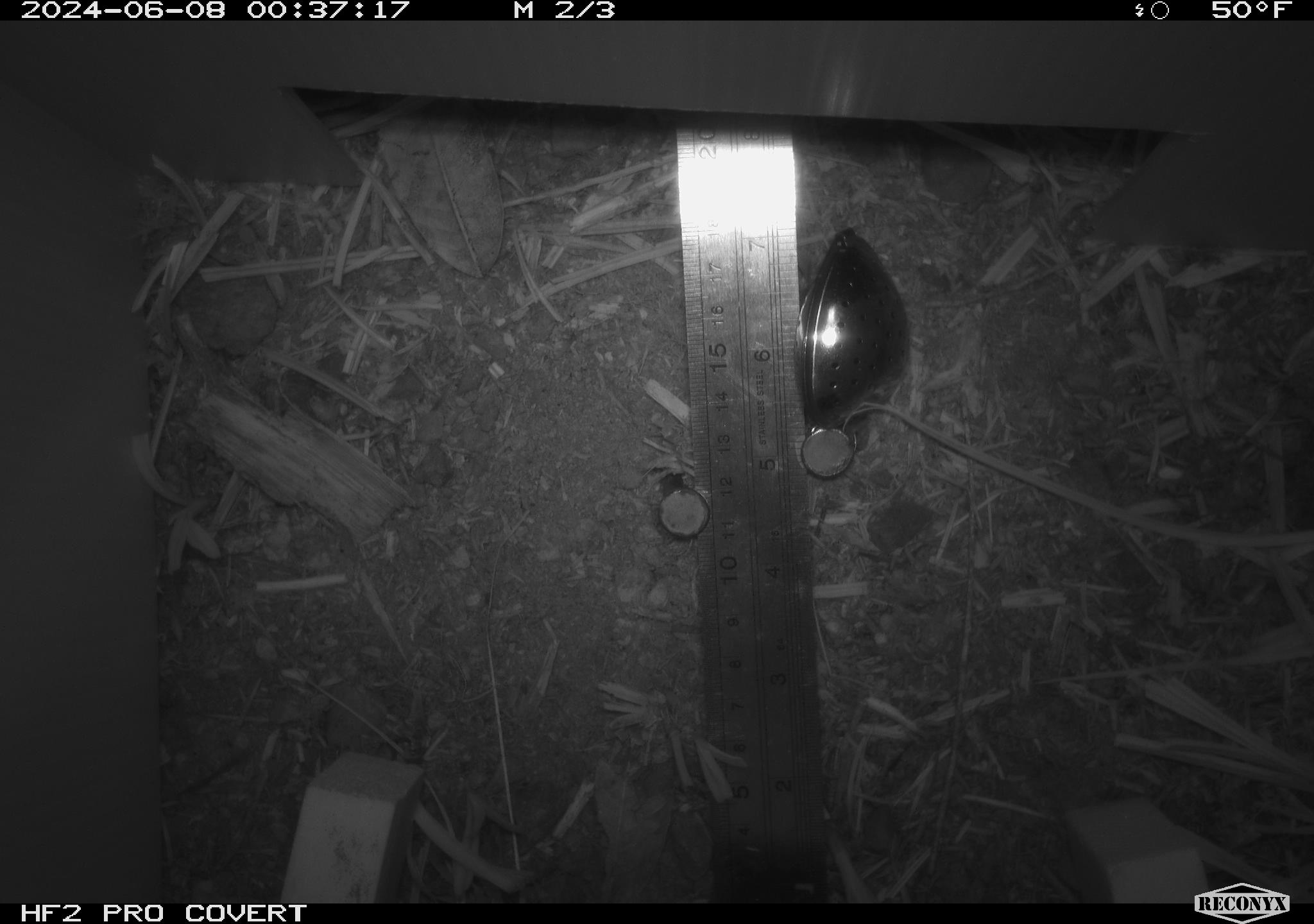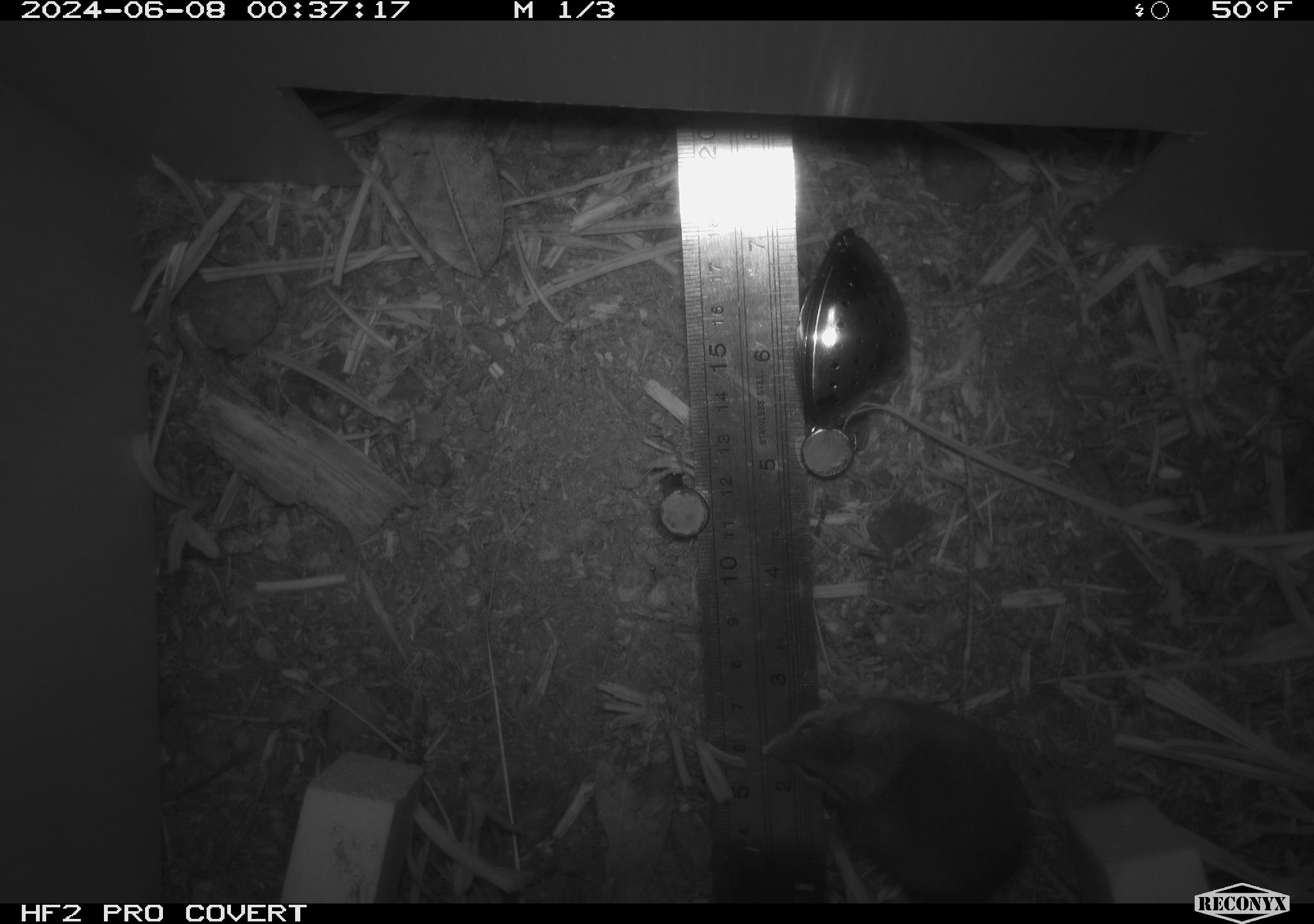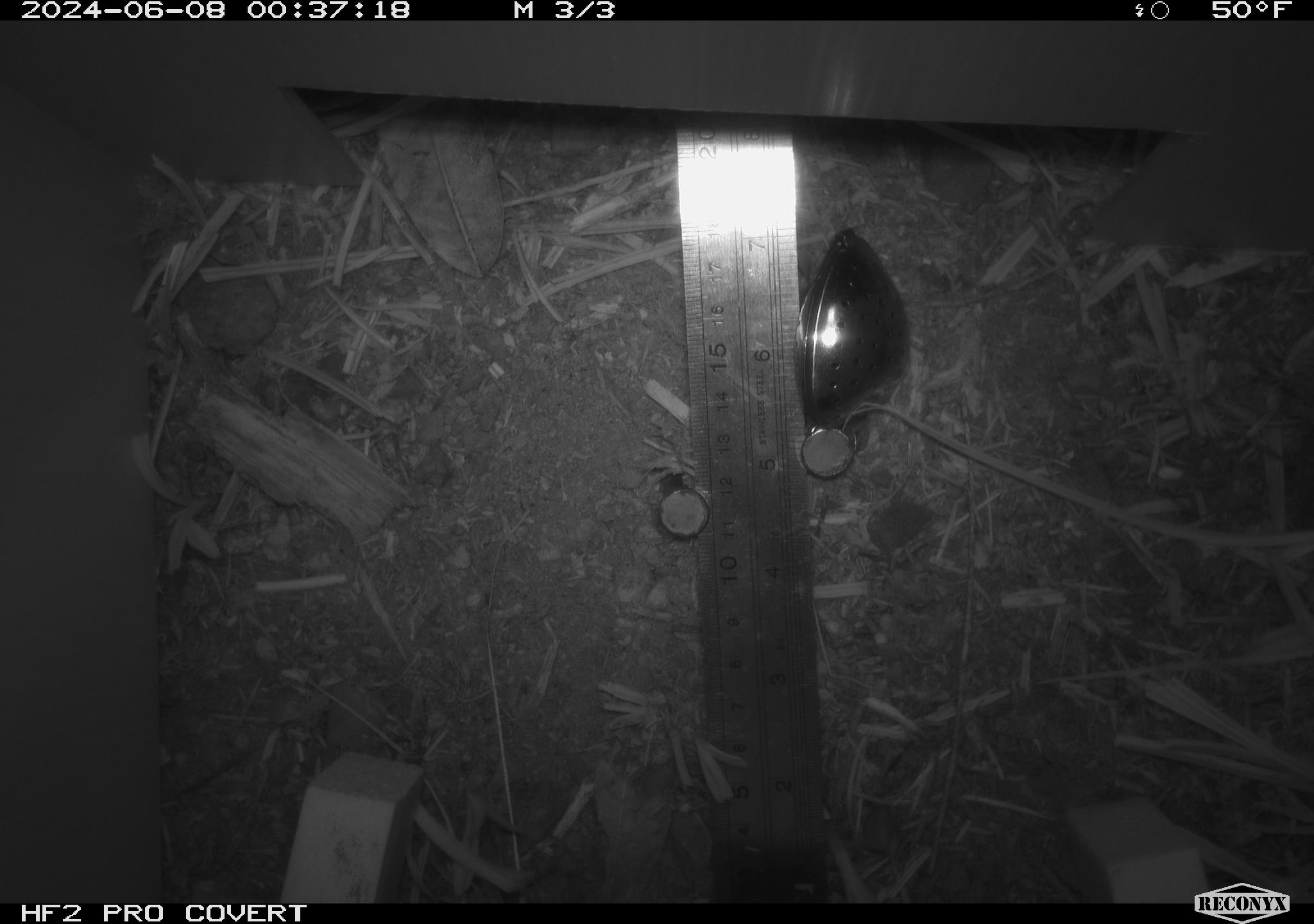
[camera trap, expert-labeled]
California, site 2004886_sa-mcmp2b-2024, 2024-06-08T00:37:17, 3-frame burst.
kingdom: Animalia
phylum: Chordata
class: Mammalia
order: Rodentia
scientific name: Rodentia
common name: mouse species